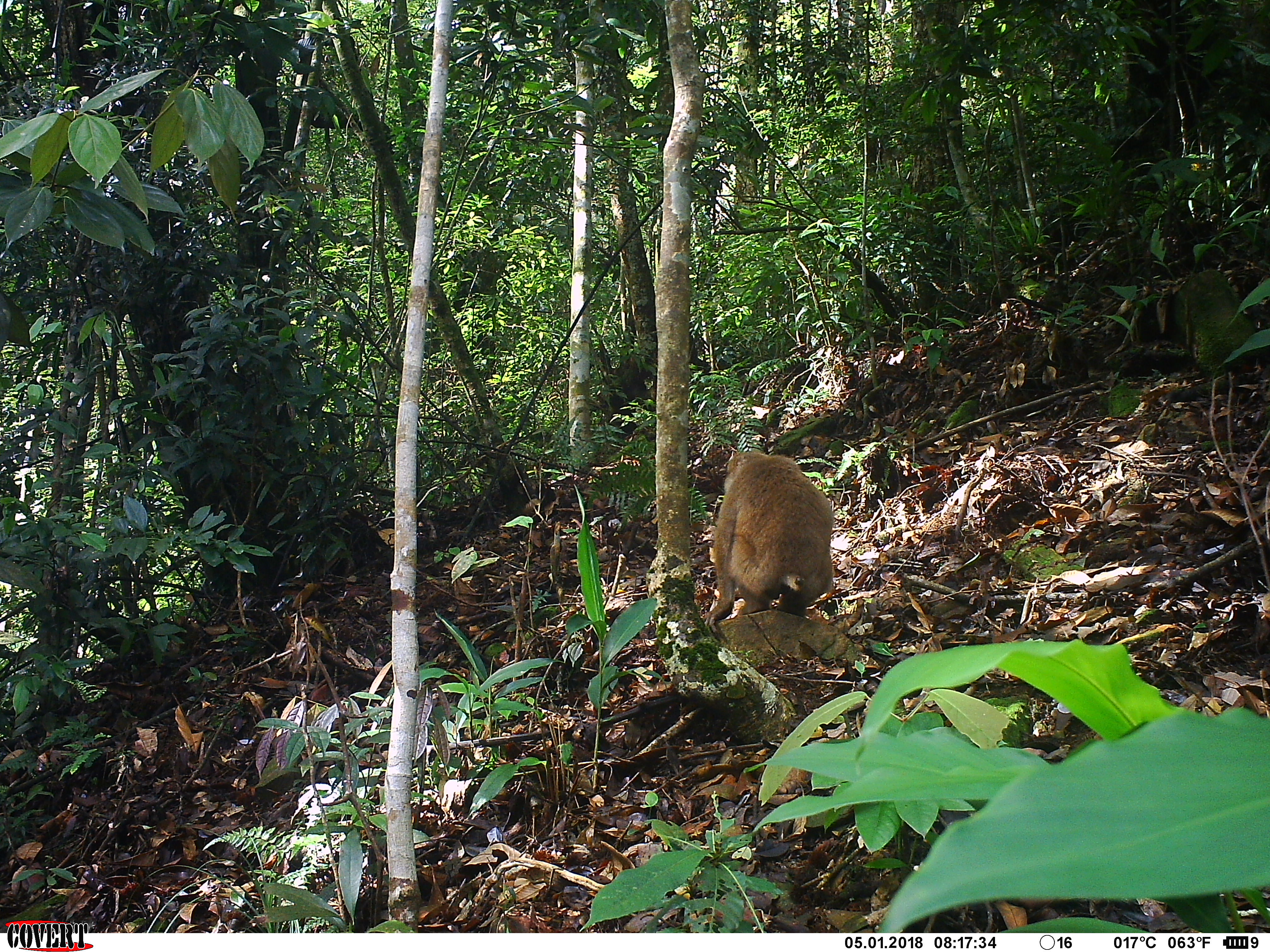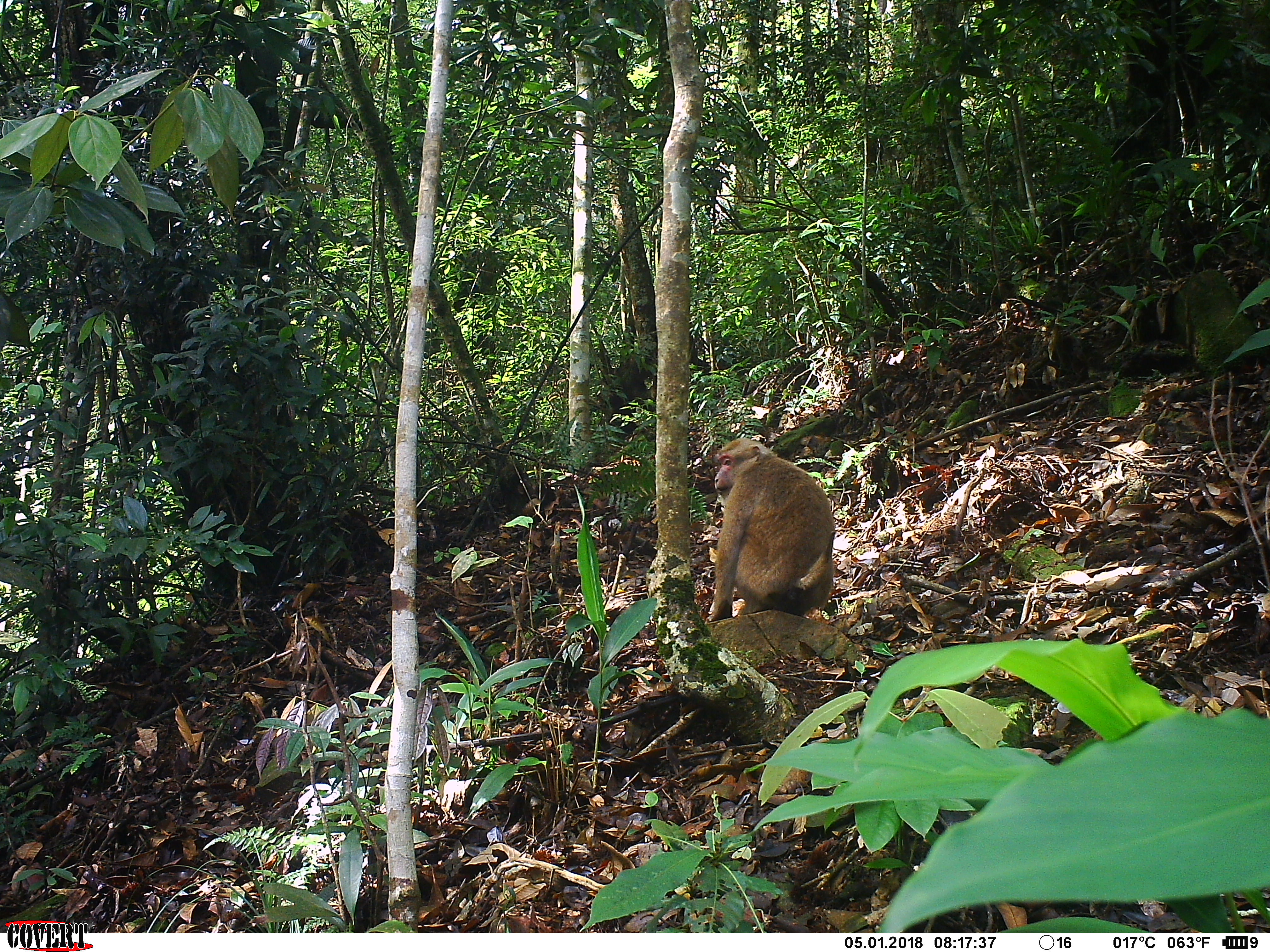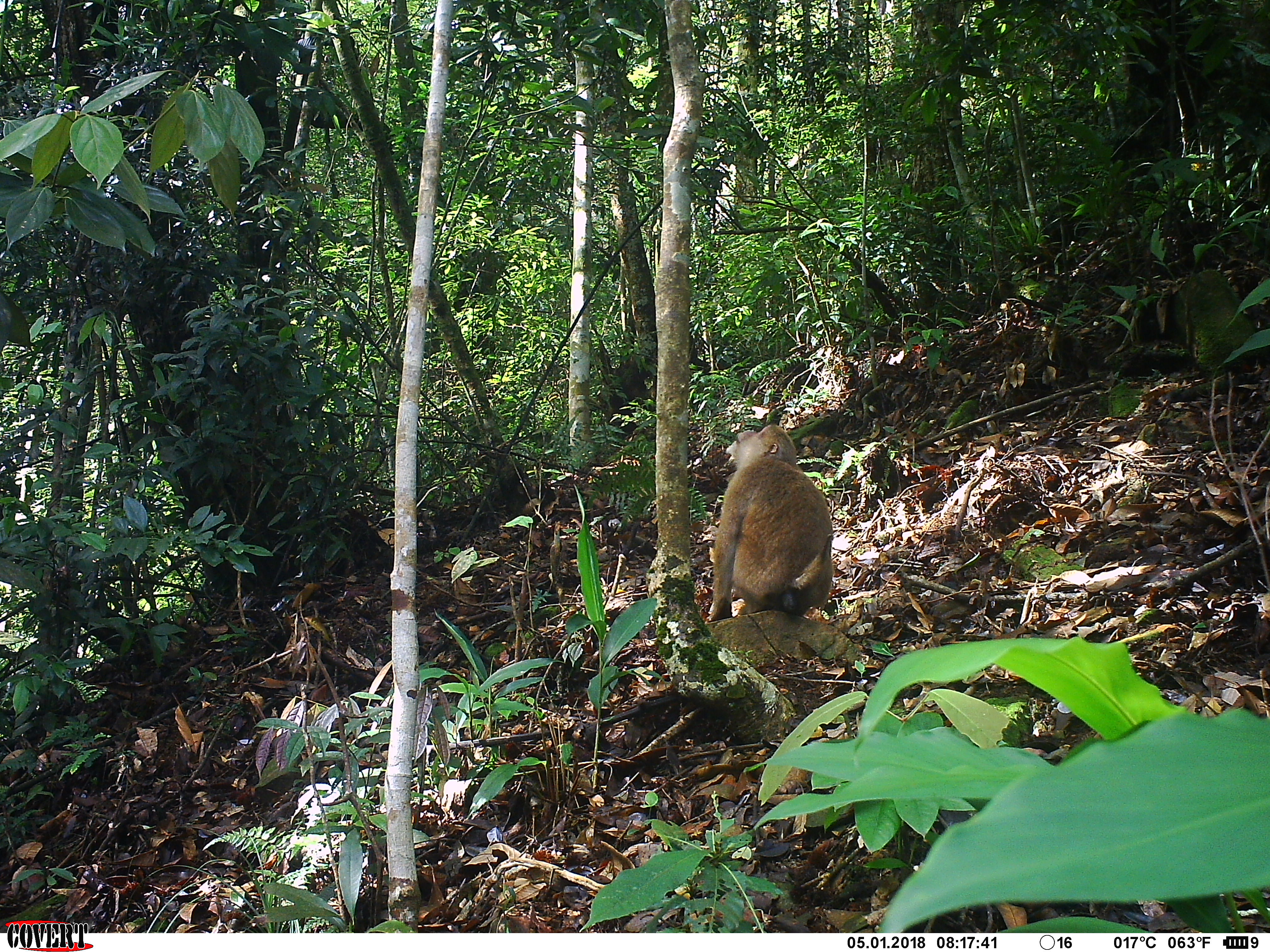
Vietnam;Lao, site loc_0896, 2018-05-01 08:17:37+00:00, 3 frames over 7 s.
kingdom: Animalia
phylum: Chordata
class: Mammalia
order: Primates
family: Cercopithecidae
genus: Macaca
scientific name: Macaca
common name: macaque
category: unidentified macaque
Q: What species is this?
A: Unidentified macaque (macaque) (Macaca).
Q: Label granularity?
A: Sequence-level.